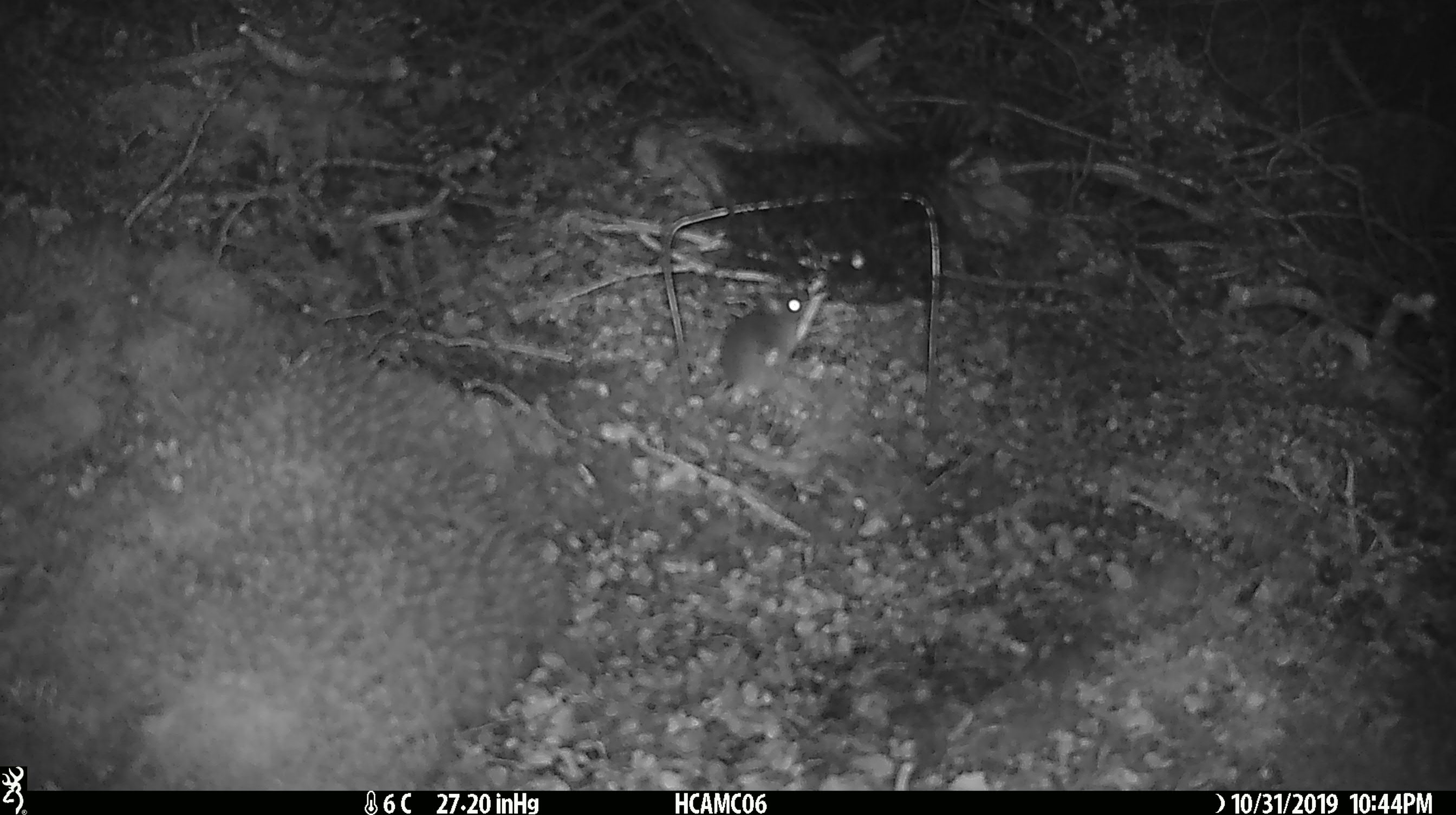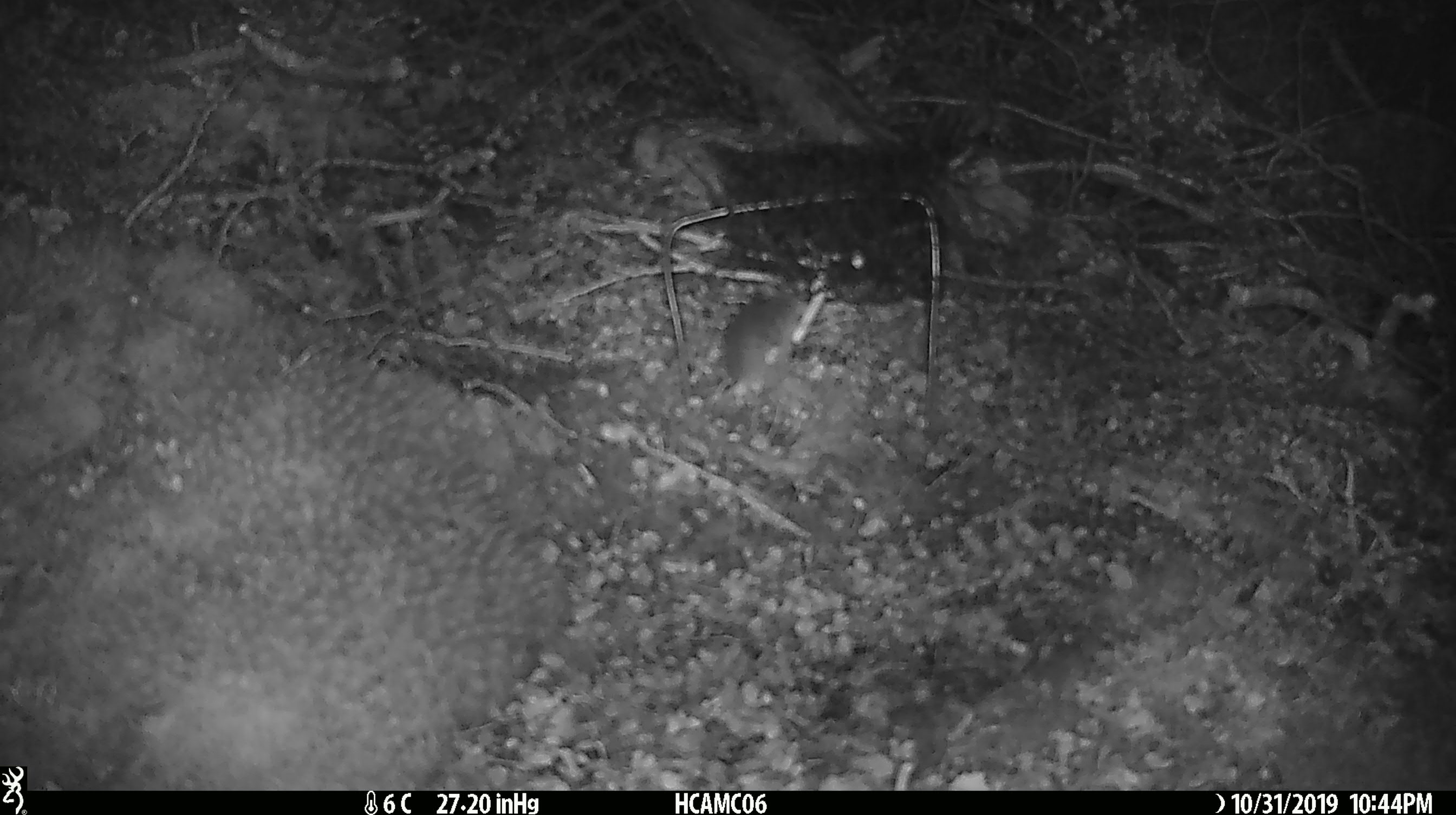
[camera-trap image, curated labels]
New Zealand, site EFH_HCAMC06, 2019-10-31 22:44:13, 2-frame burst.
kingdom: Animalia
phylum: Chordata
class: Mammalia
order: Rodentia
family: Muridae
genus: Mus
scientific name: Mus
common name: mouse